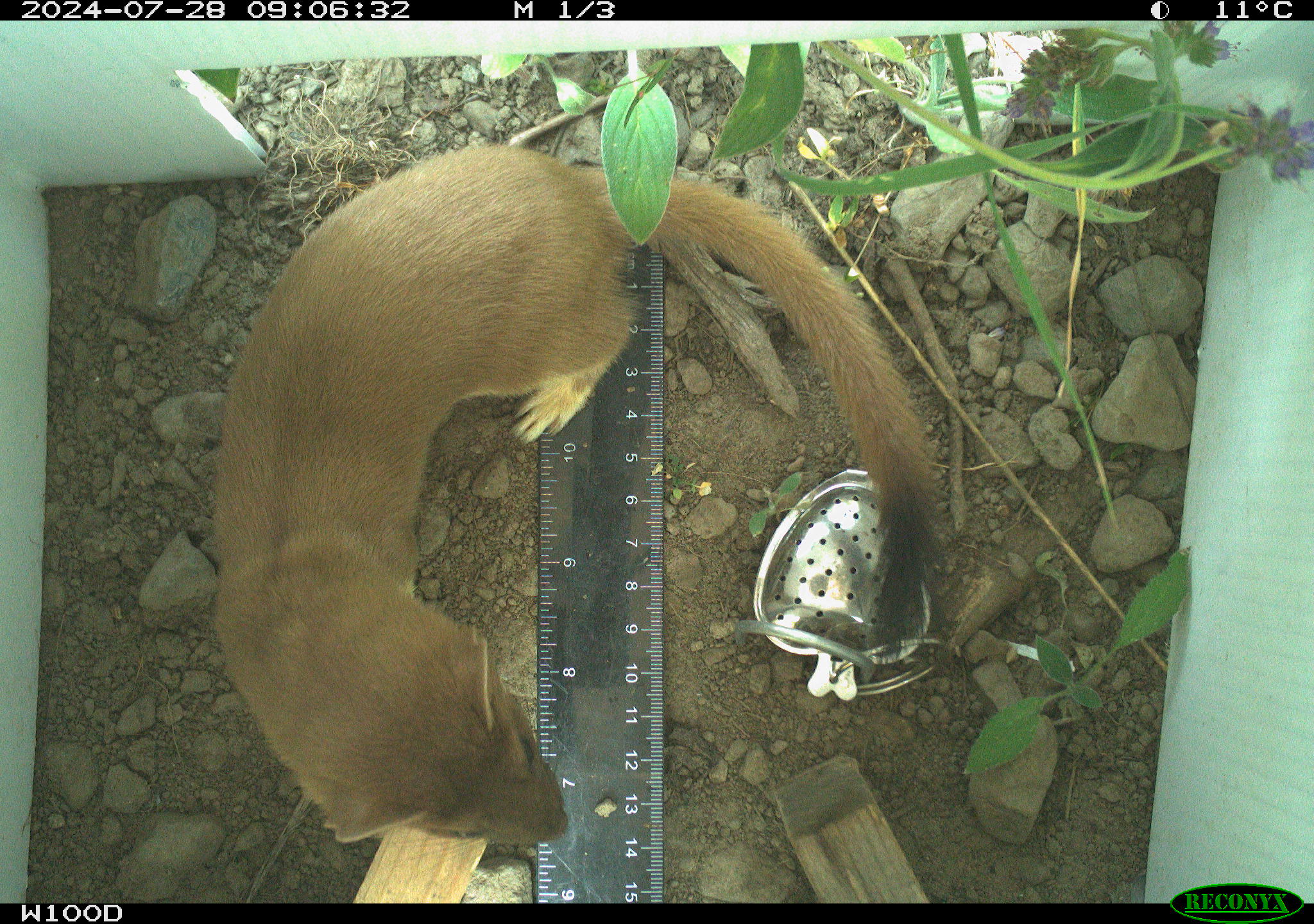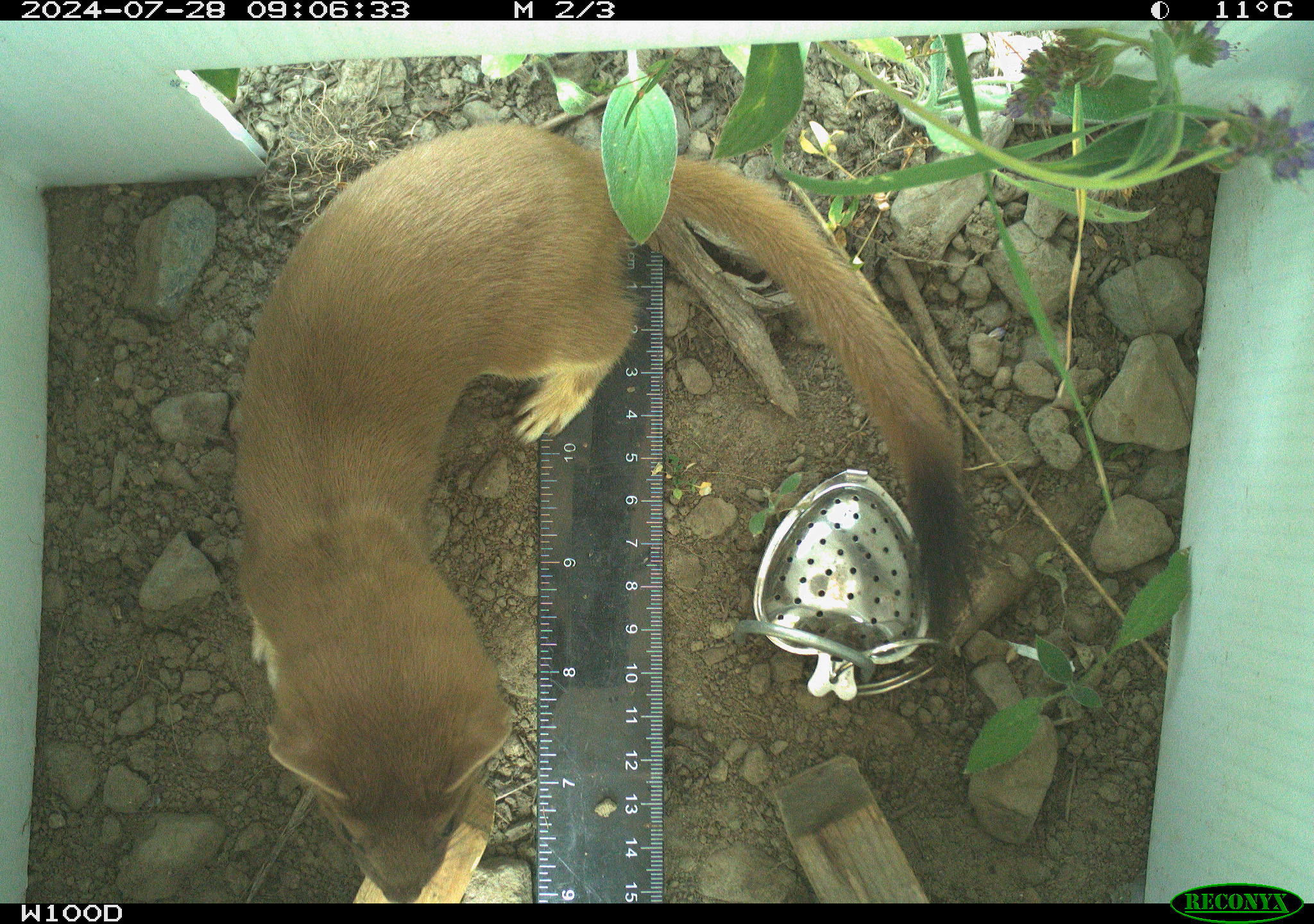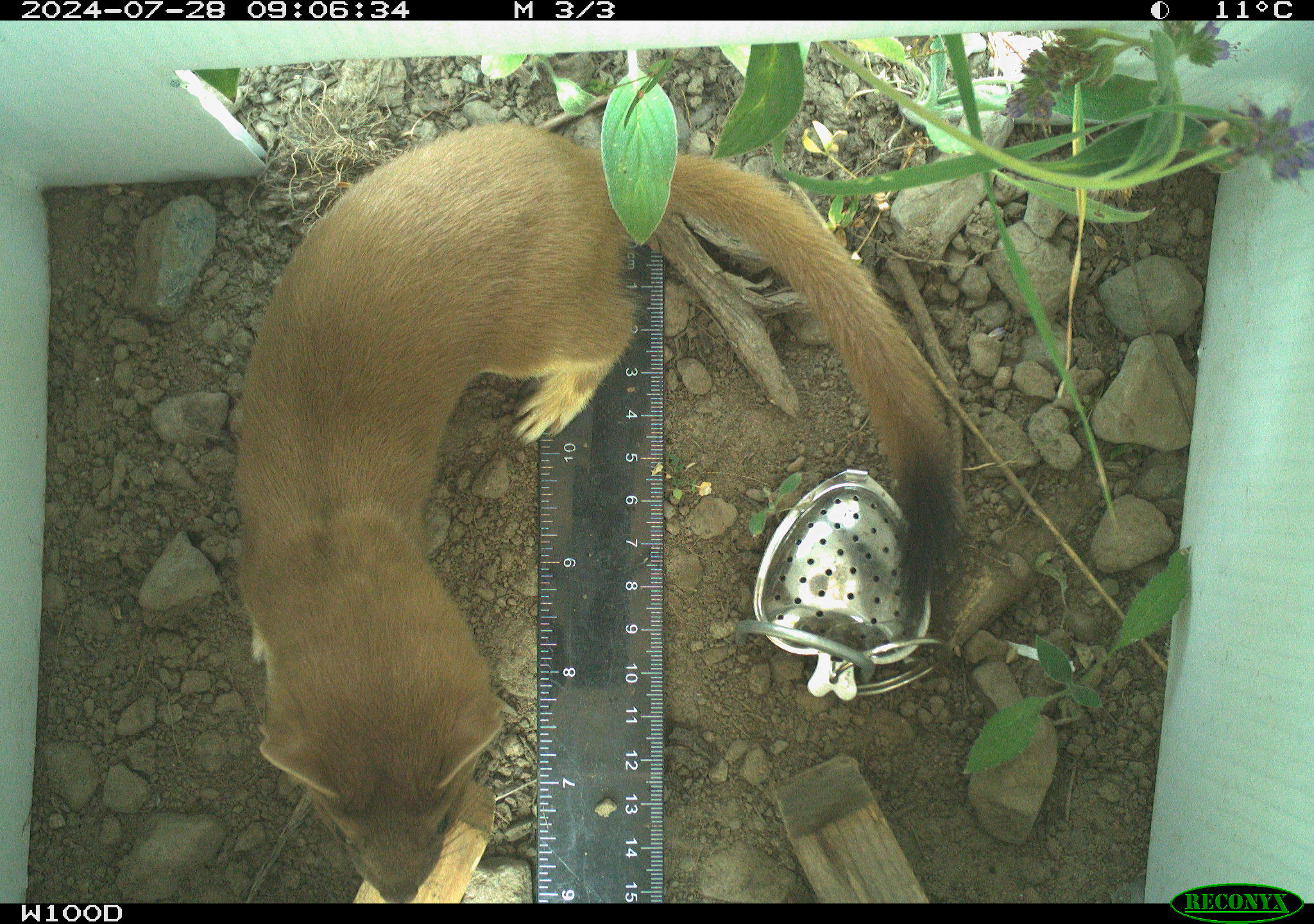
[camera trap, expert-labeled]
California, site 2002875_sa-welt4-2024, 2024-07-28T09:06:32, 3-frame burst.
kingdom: Animalia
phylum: Chordata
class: Mammalia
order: Carnivora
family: Mustelidae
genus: Neogale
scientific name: Neogale frenata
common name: long-tailed weasel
Long-tailed weasel (Neogale frenata).